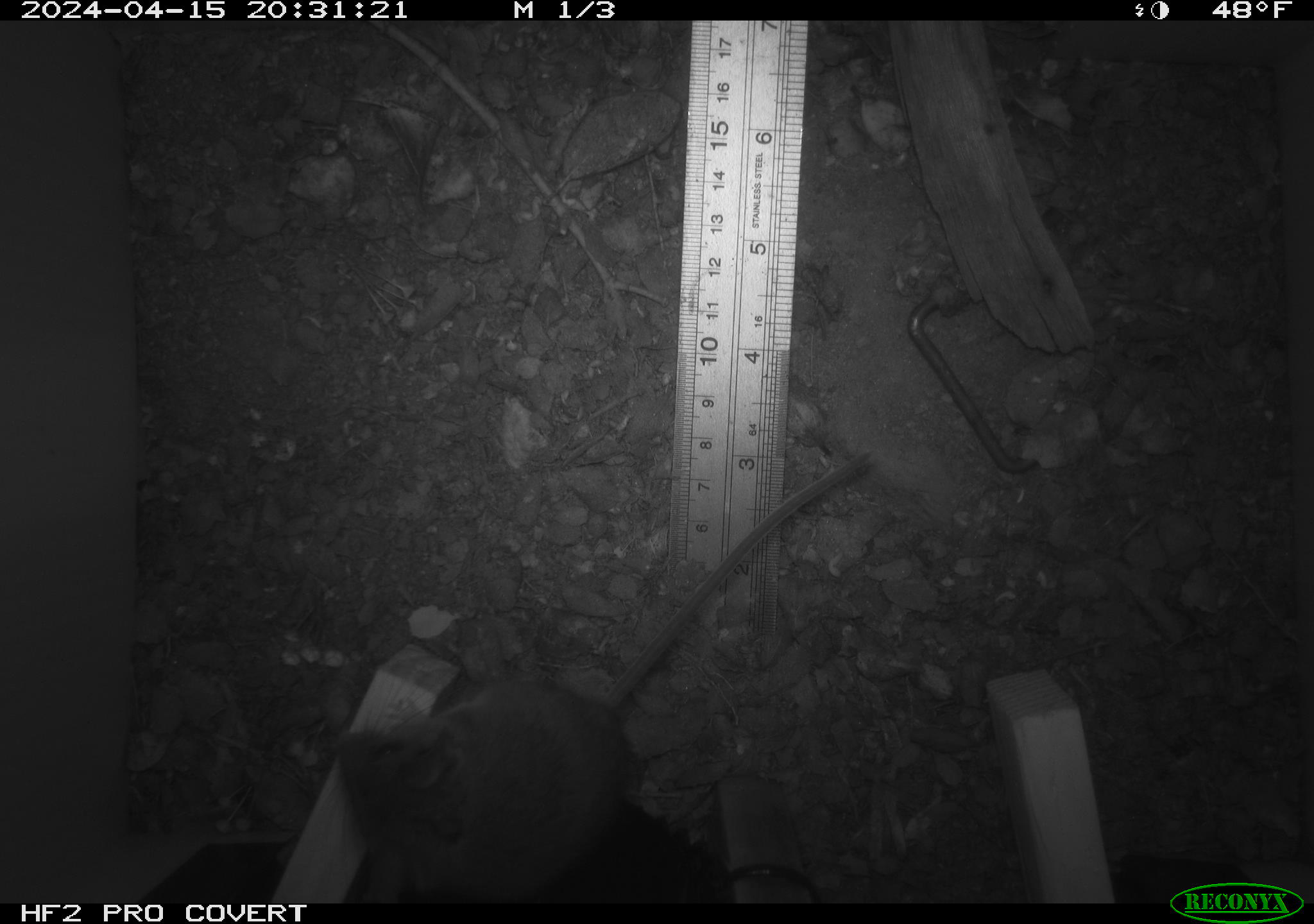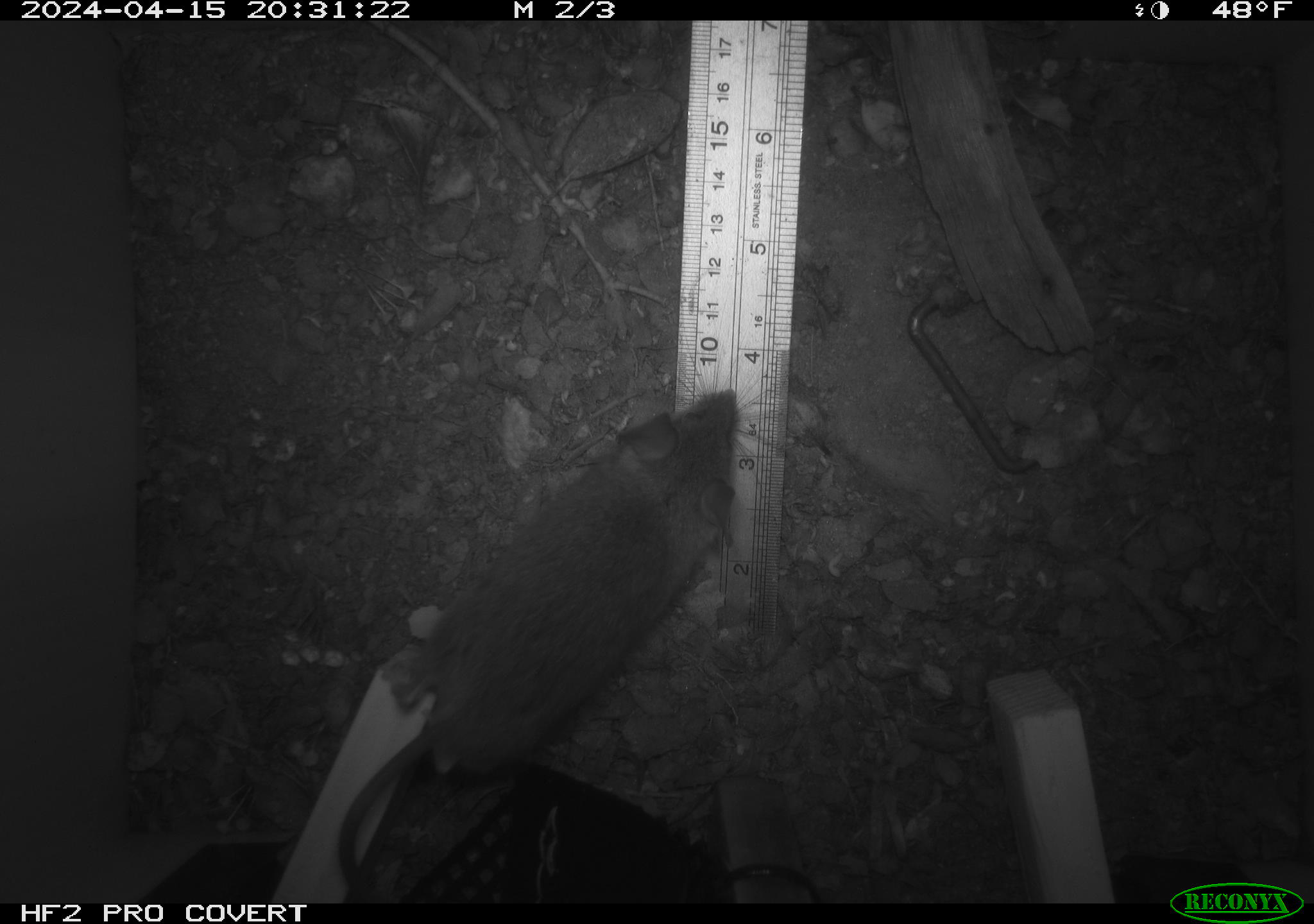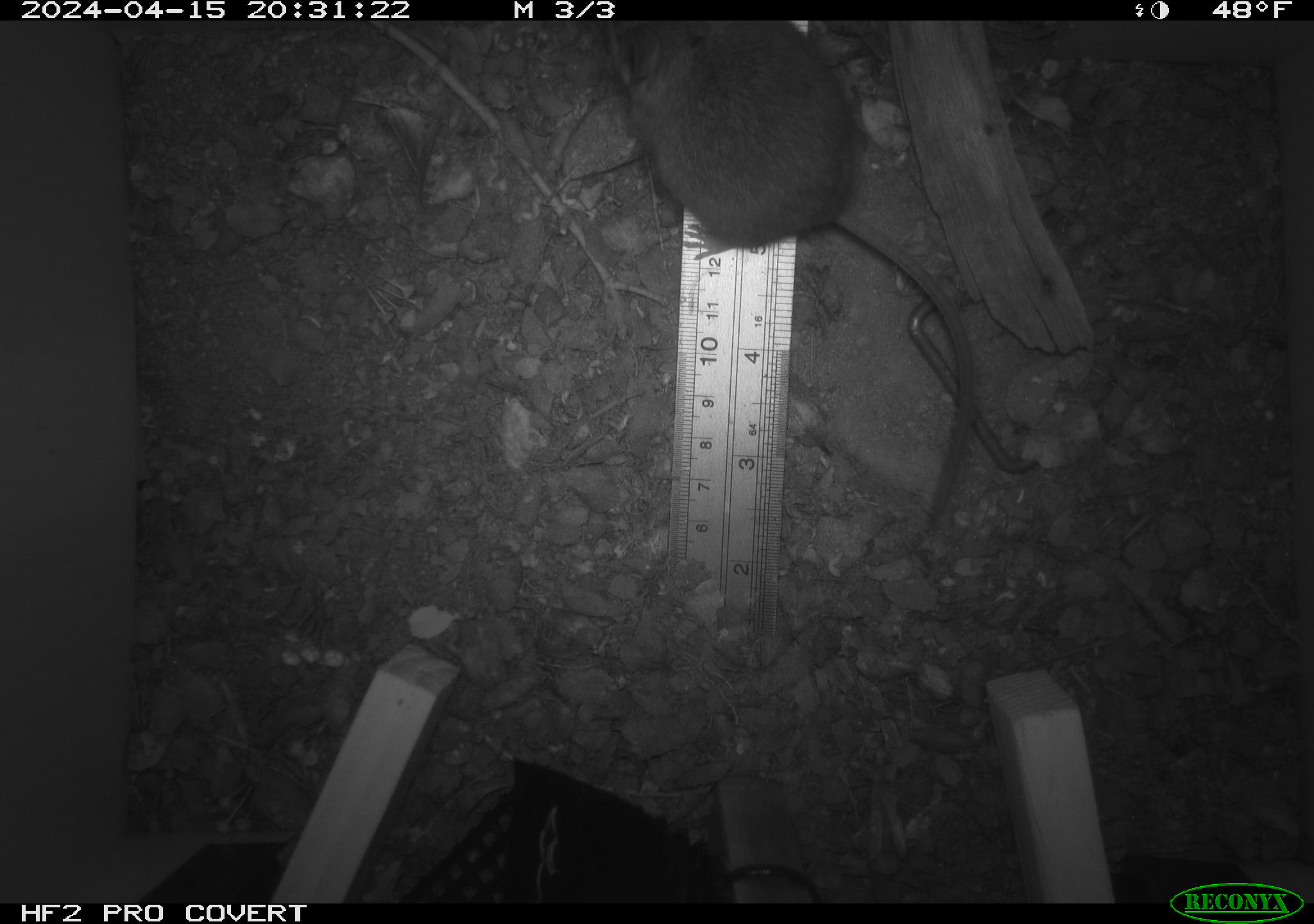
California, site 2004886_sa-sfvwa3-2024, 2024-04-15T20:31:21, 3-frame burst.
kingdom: Animalia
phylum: Chordata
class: Mammalia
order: Rodentia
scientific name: Rodentia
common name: mouse species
Mouse species (Rodentia).